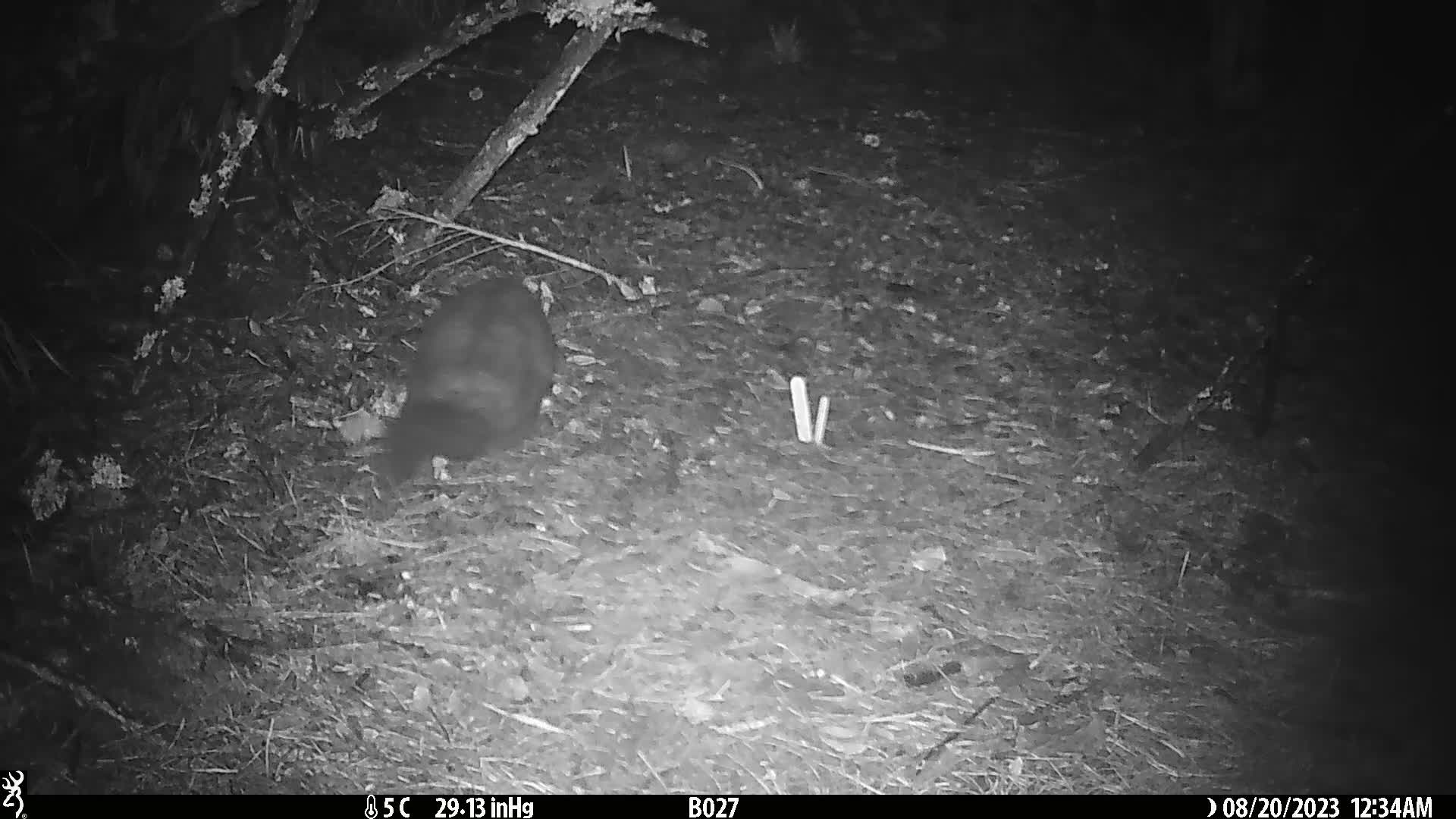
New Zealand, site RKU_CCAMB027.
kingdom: Animalia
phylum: Chordata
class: Mammalia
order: Diprotodontia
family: Phalangeridae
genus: Trichosurus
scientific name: Trichosurus vulpecula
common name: common brushtail possum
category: possum